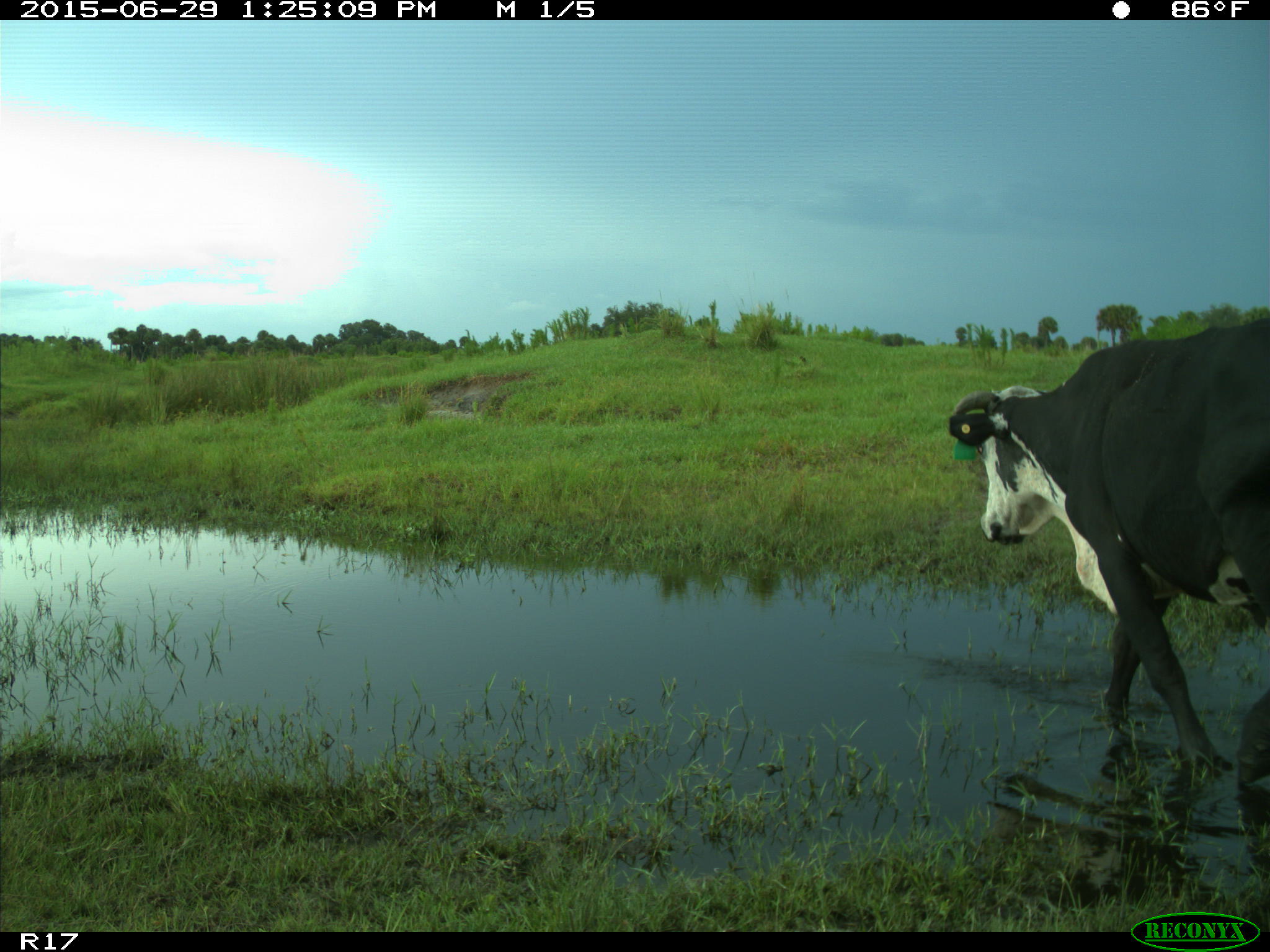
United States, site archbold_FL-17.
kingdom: Animalia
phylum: Chordata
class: Mammalia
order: Artiodactyla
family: Bovidae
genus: Bos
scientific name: Bos taurus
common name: domestic cow